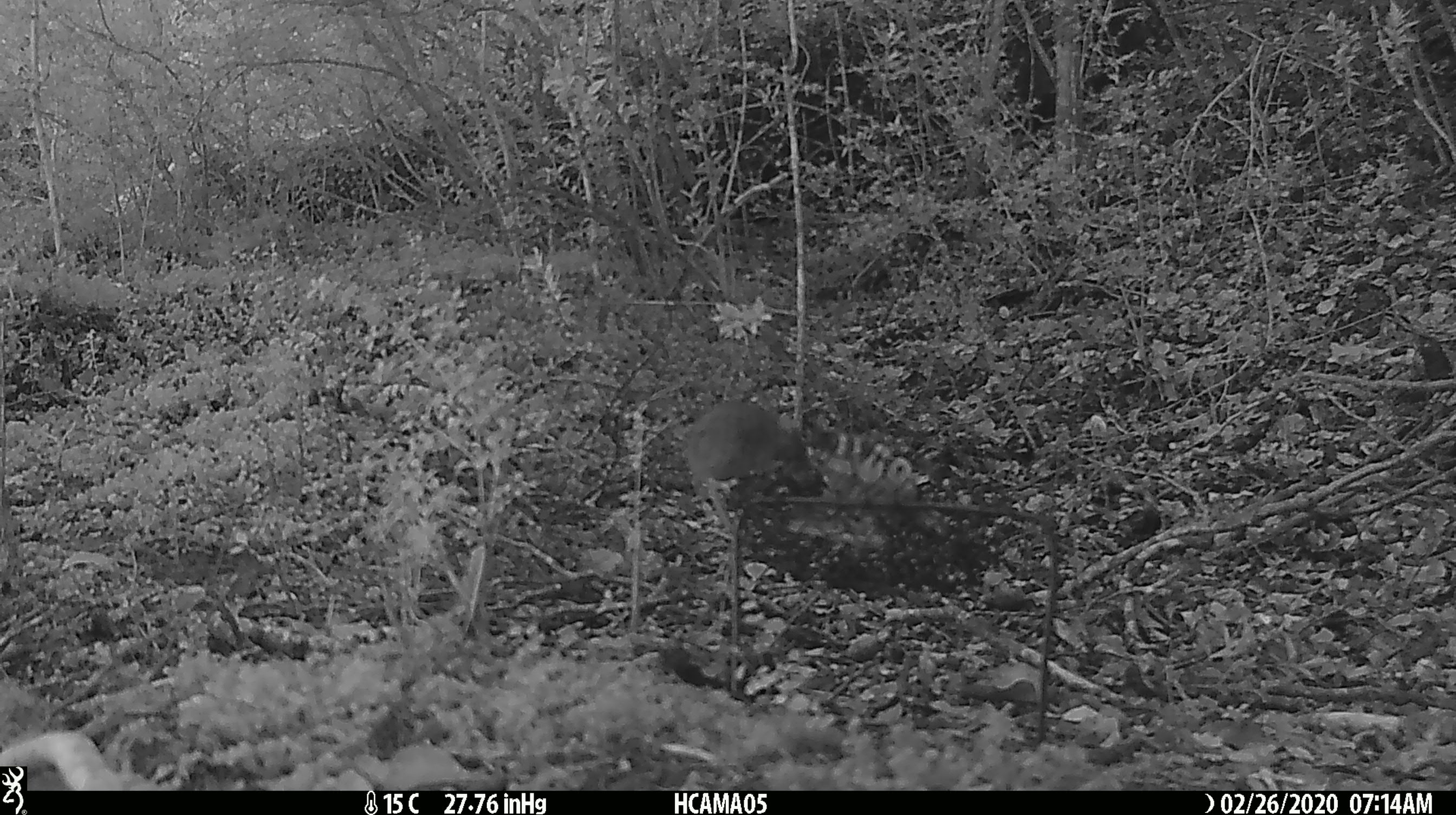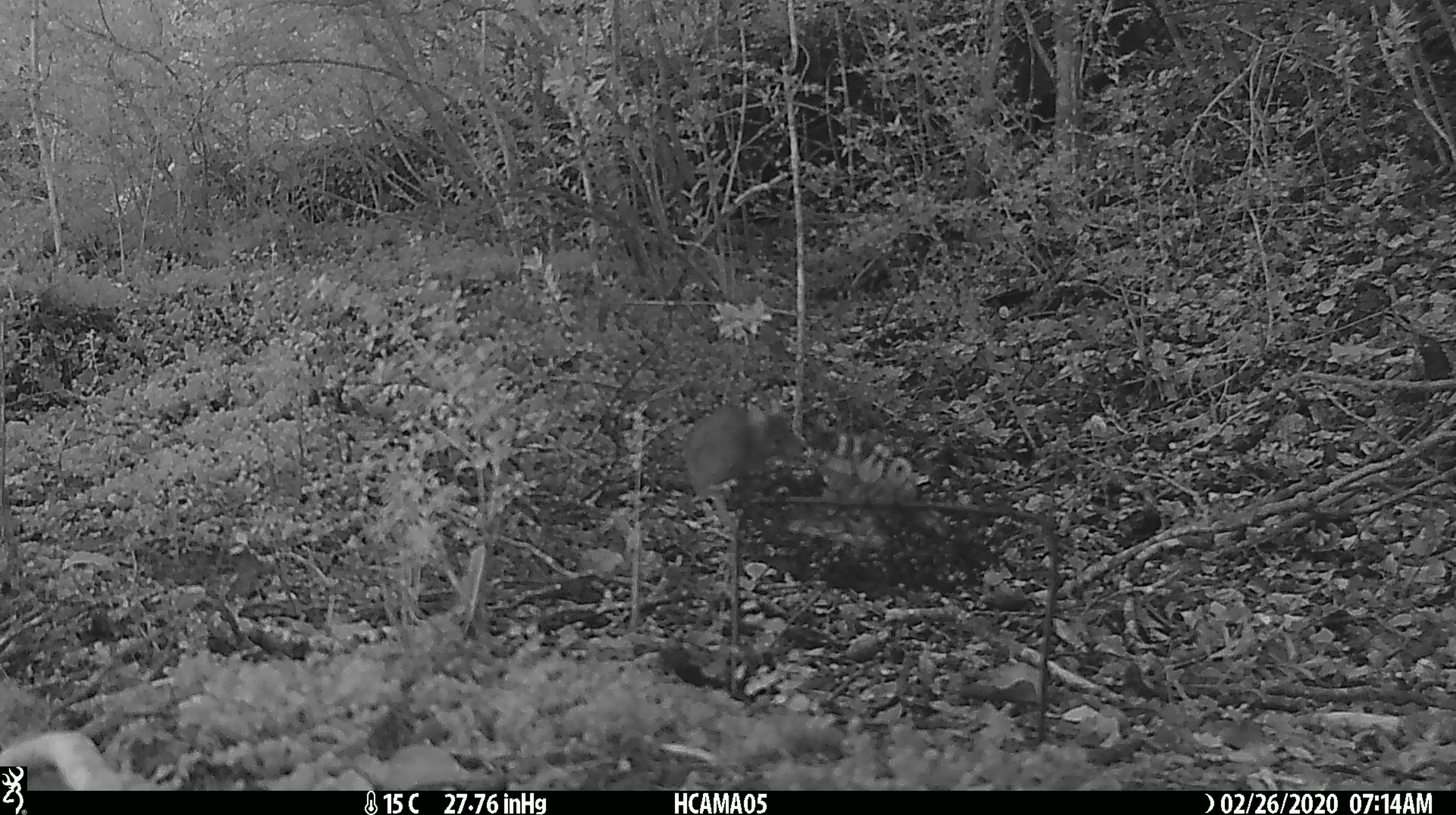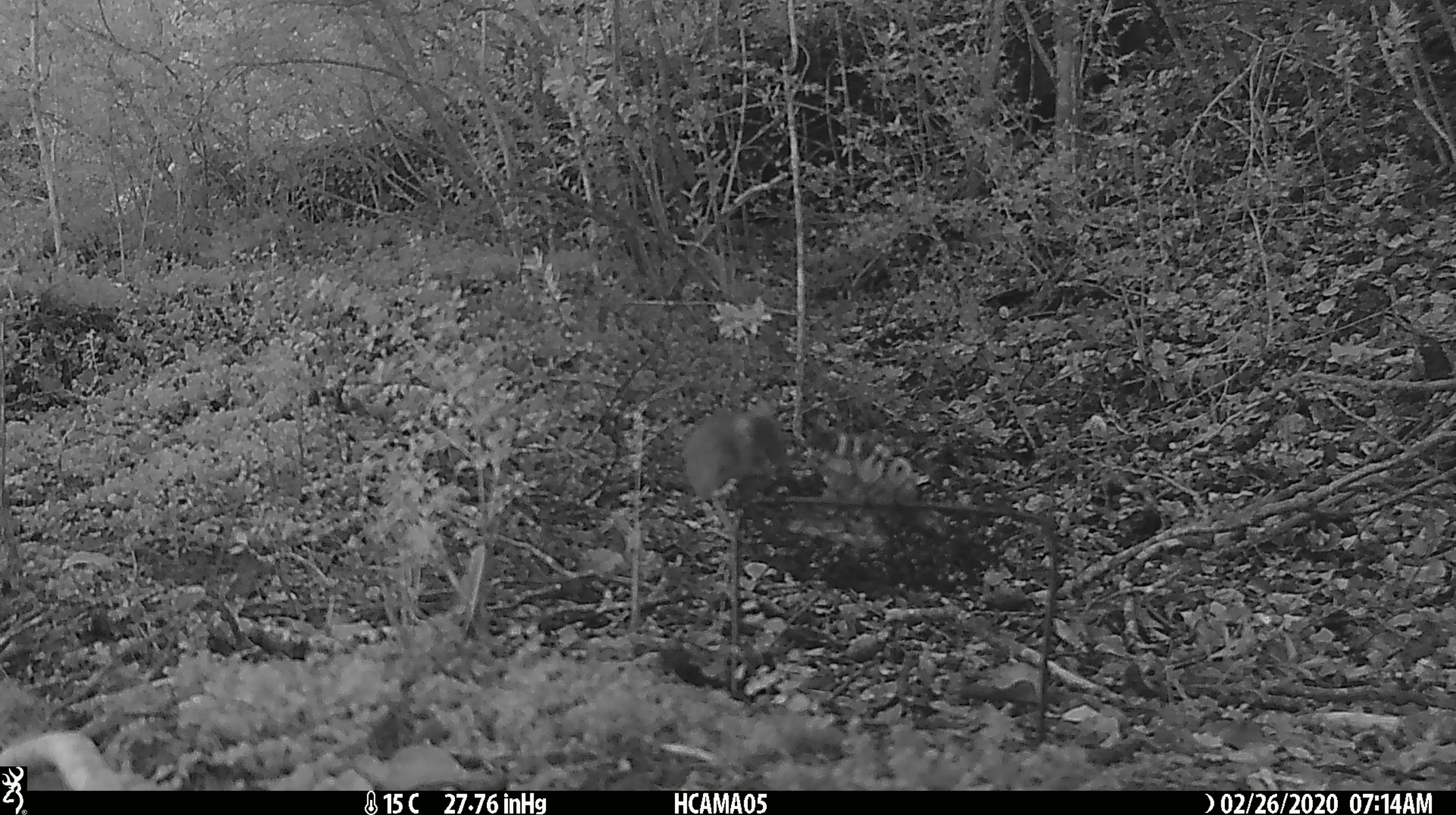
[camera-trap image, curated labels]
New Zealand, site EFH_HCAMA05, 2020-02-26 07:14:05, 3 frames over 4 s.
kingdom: Animalia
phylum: Chordata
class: Mammalia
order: Rodentia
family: Muridae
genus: Mus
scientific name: Mus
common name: mouse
Mouse (Mus).